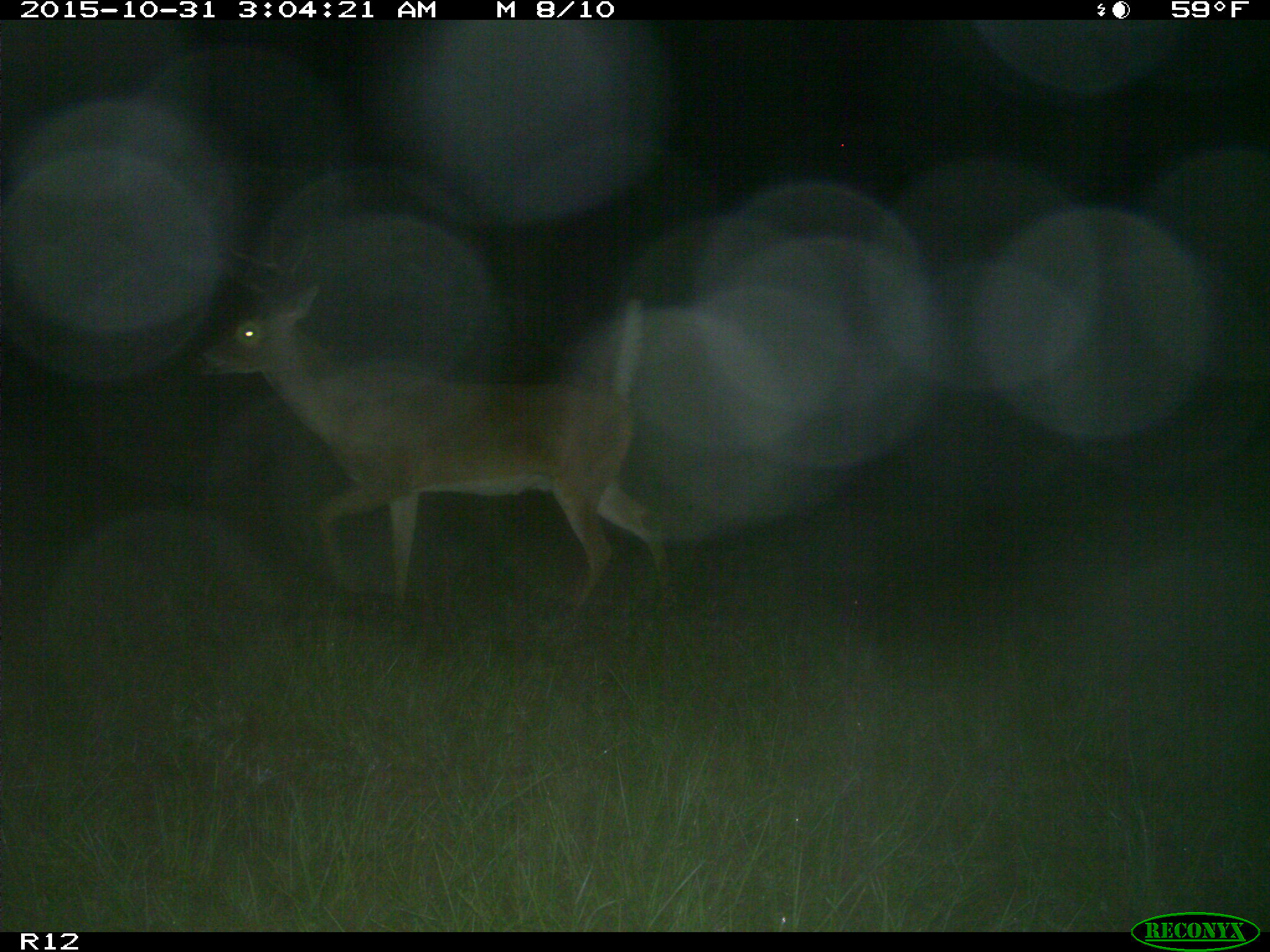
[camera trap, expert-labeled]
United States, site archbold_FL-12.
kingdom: Animalia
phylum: Chordata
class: Mammalia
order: Artiodactyla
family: Cervidae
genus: Odocoileus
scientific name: Odocoileus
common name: deer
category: unidentified deer